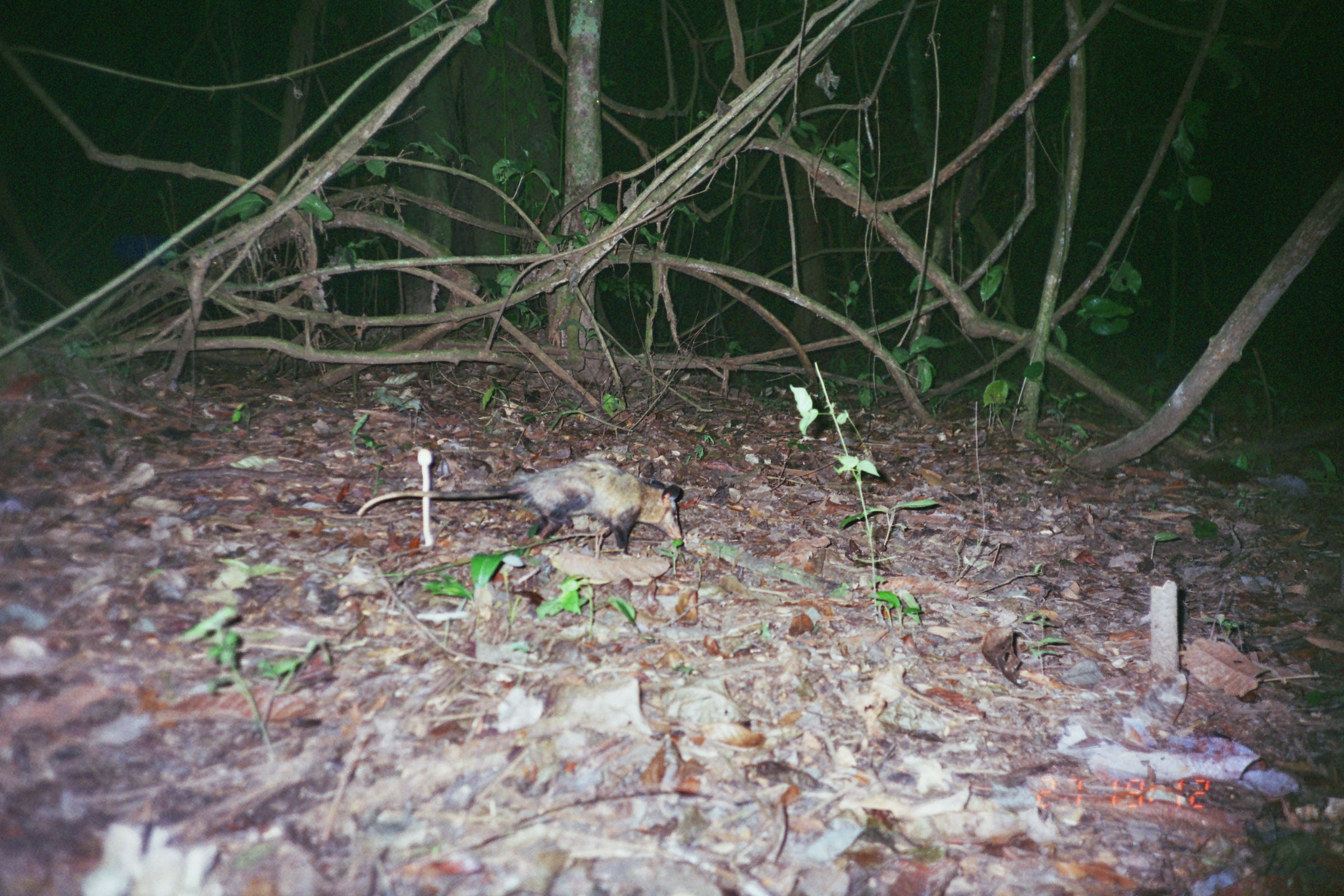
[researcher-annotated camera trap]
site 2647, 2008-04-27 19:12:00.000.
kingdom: Animalia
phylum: Chordata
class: Mammalia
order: Didelphimorphia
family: Didelphidae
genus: Didelphis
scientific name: Didelphis marsupialis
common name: southern opossum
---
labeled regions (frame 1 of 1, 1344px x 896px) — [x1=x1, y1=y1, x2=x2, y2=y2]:
didelphis marsupialis: [x1=357, y1=459, x2=683, y2=556]